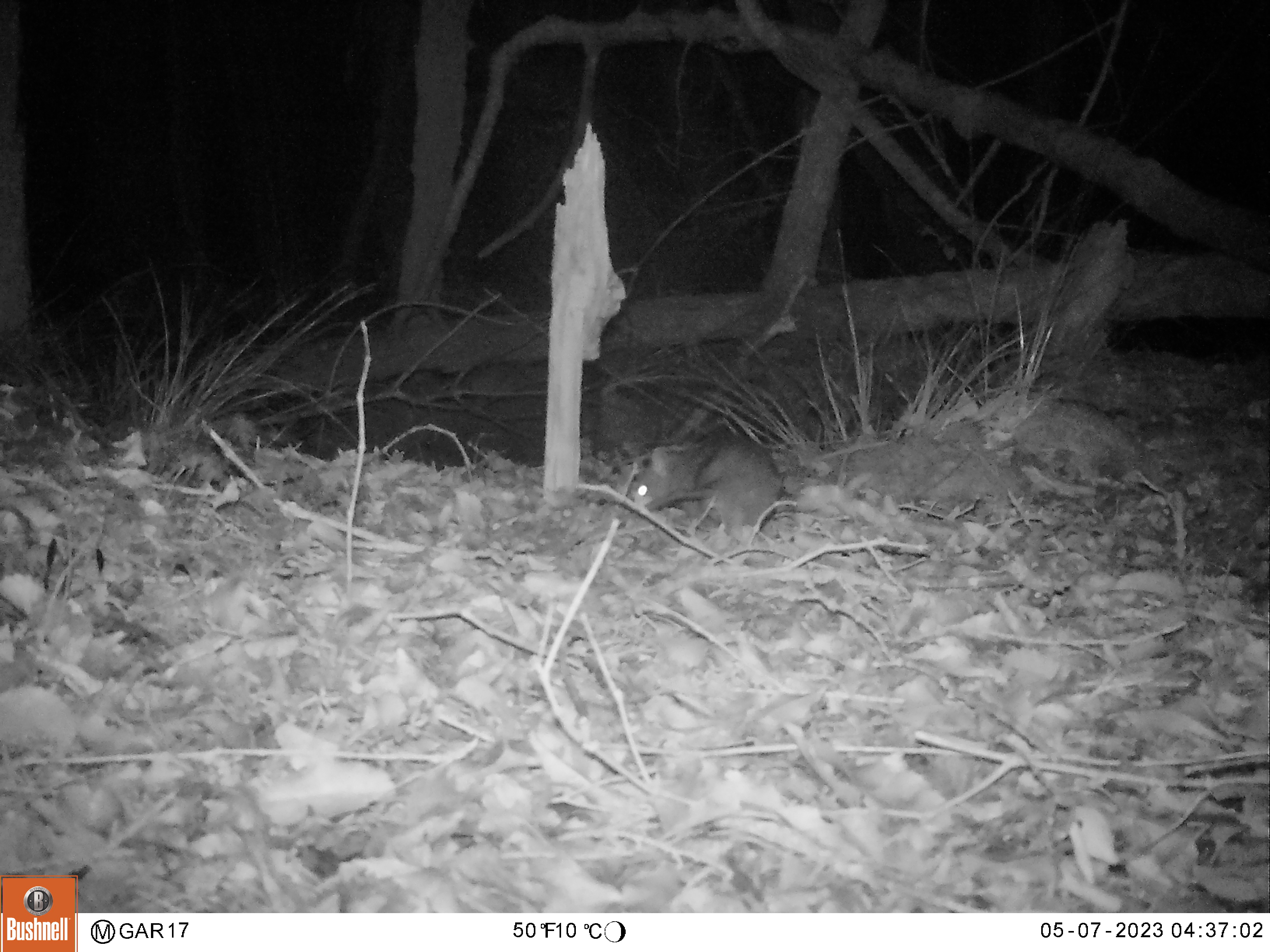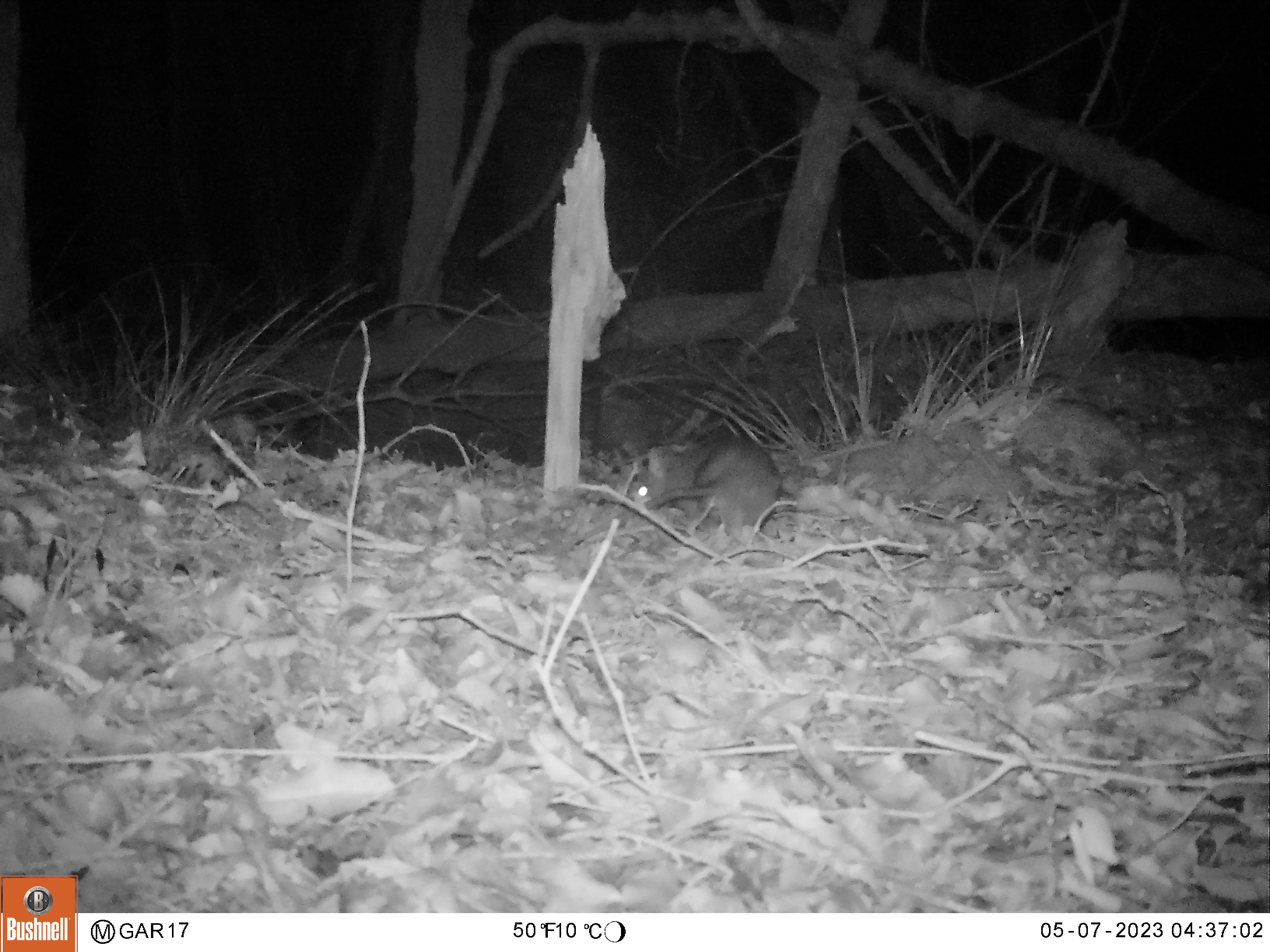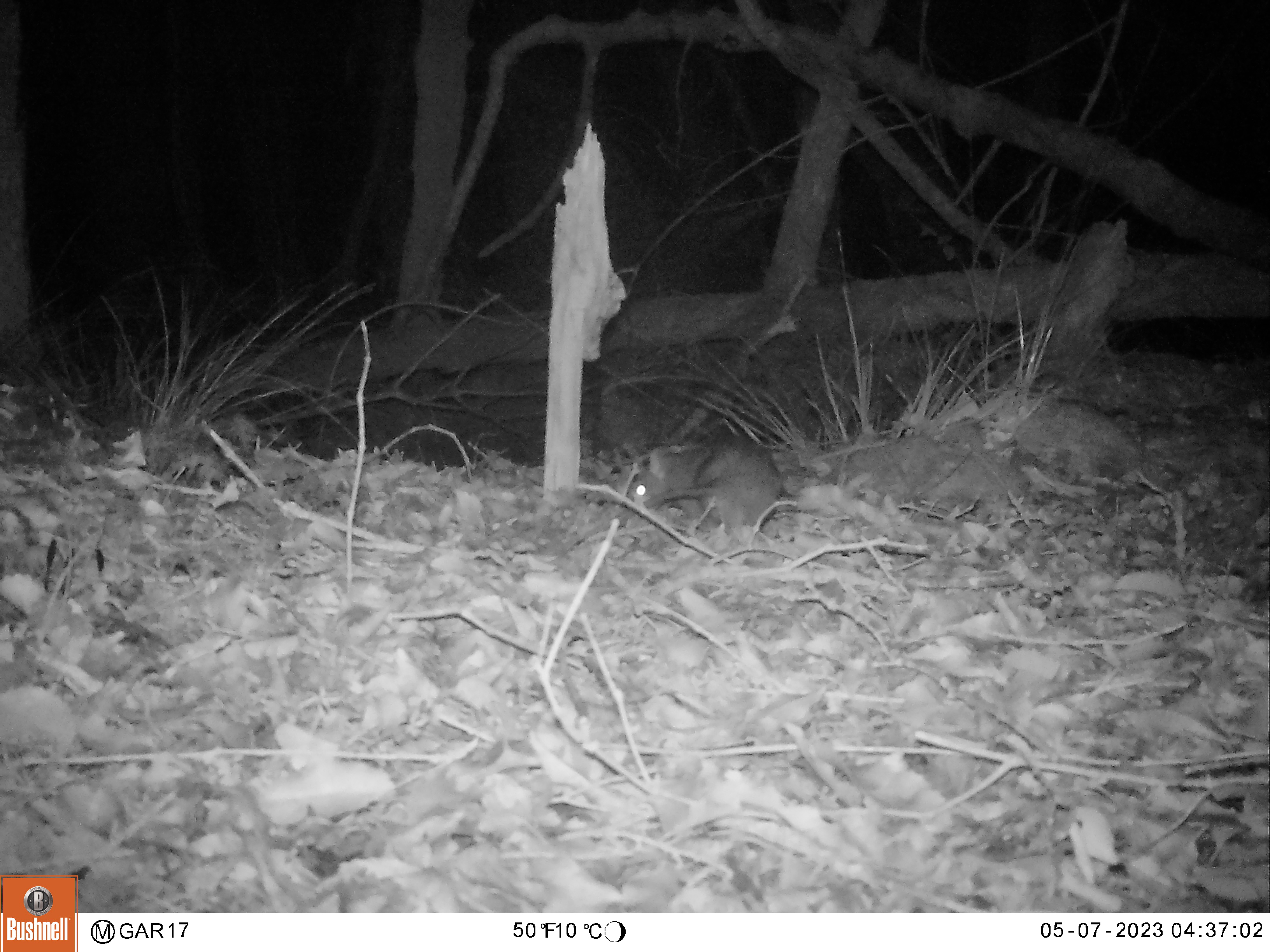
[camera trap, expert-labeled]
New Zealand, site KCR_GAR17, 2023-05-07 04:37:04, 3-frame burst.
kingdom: Animalia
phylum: Chordata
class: Mammalia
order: Rodentia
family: Muridae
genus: Rattus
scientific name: Rattus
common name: rat